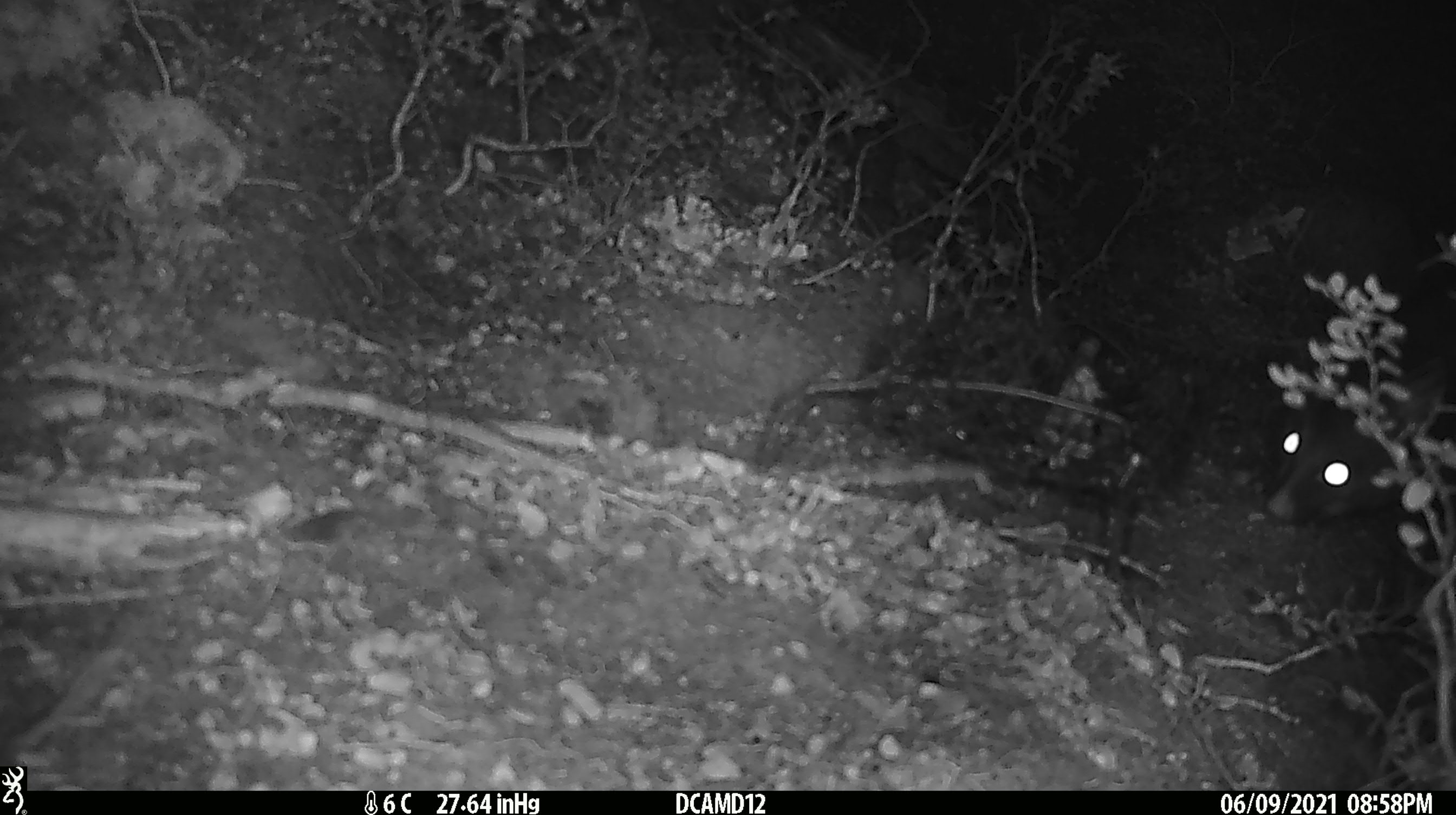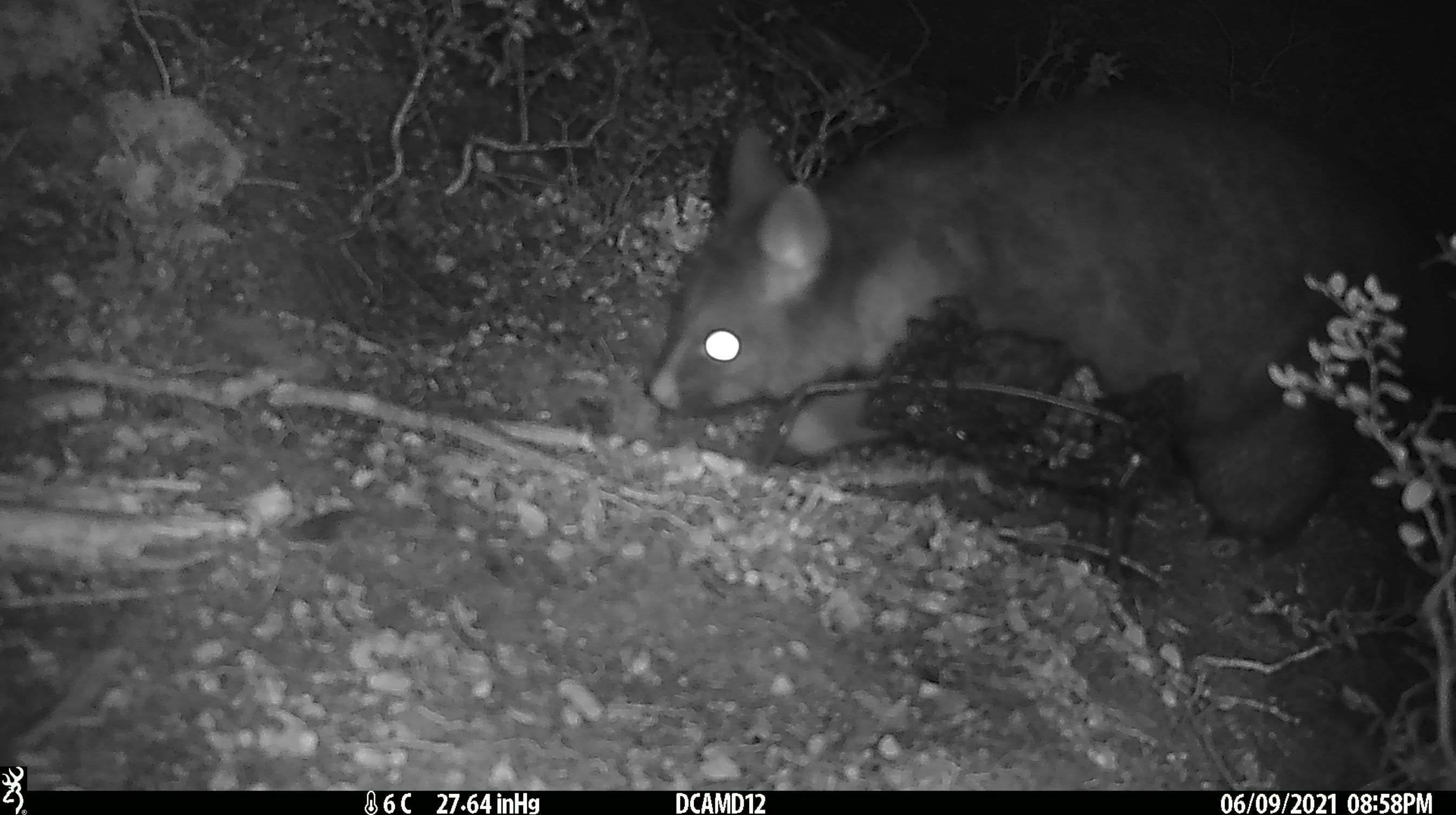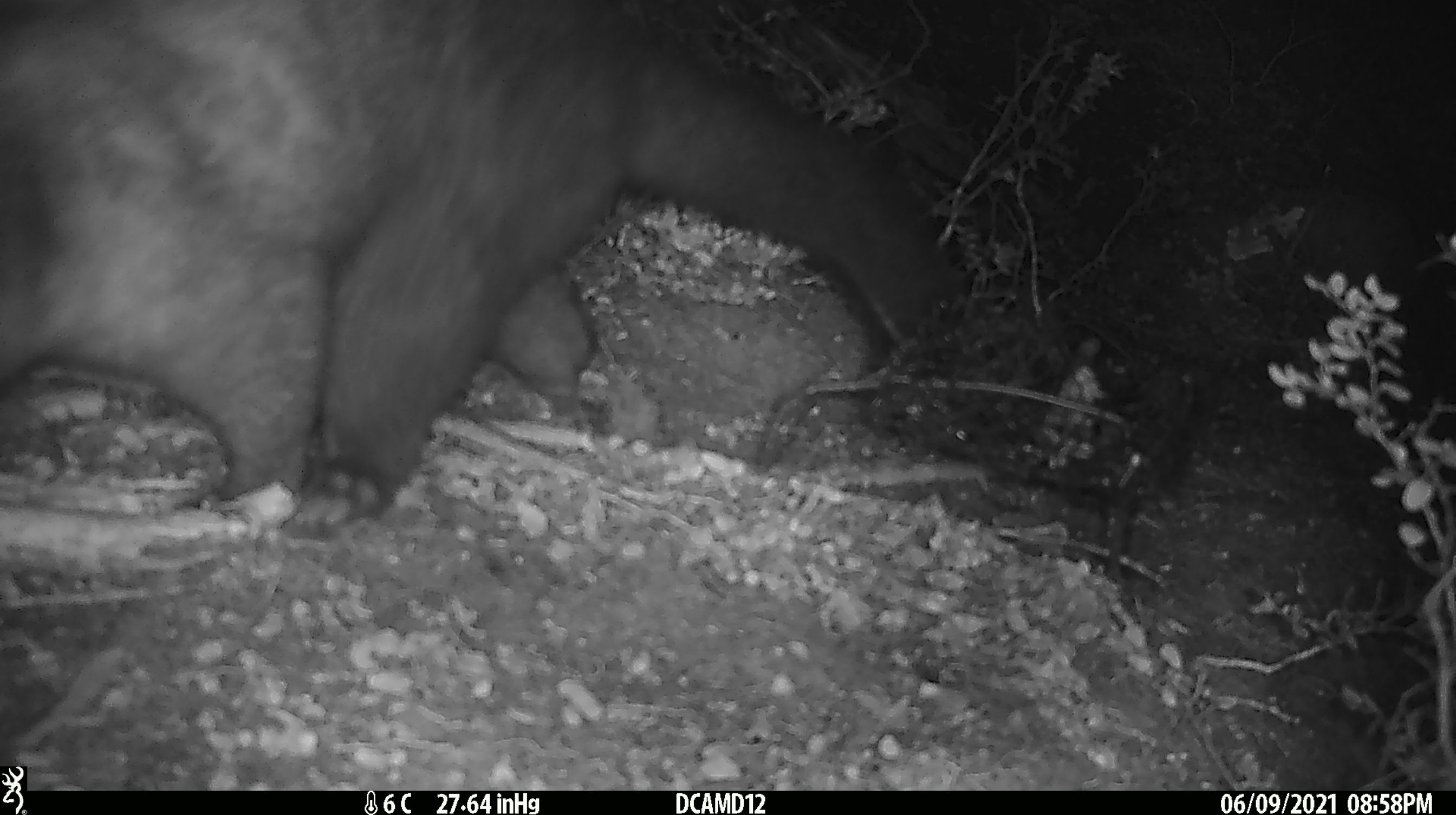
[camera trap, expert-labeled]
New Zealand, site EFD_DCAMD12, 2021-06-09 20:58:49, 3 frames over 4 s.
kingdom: Animalia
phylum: Chordata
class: Mammalia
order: Diprotodontia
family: Phalangeridae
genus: Trichosurus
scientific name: Trichosurus vulpecula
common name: common brushtail possum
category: possum